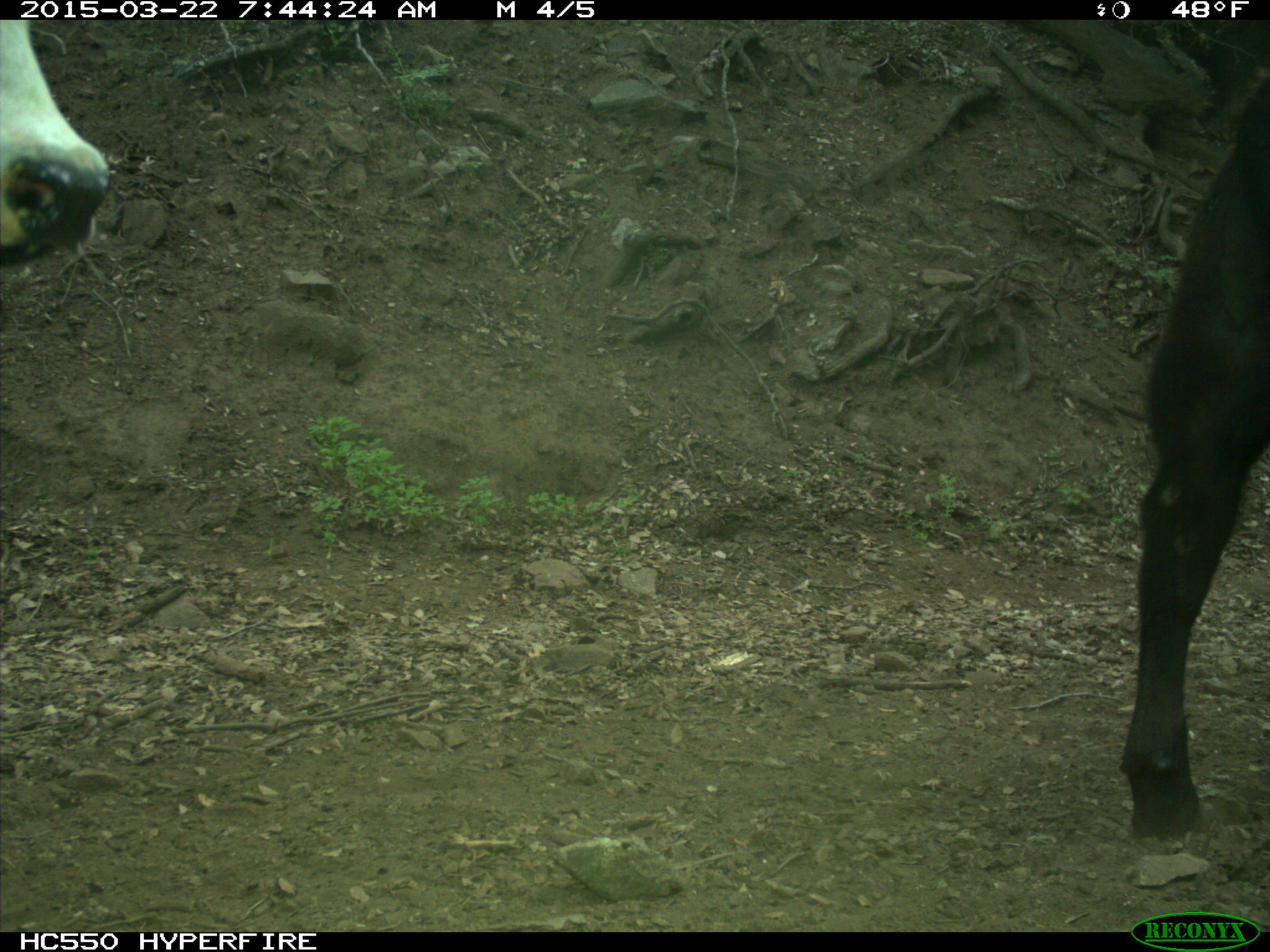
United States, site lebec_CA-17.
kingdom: Animalia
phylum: Chordata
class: Mammalia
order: Artiodactyla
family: Bovidae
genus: Bos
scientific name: Bos taurus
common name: domestic cow